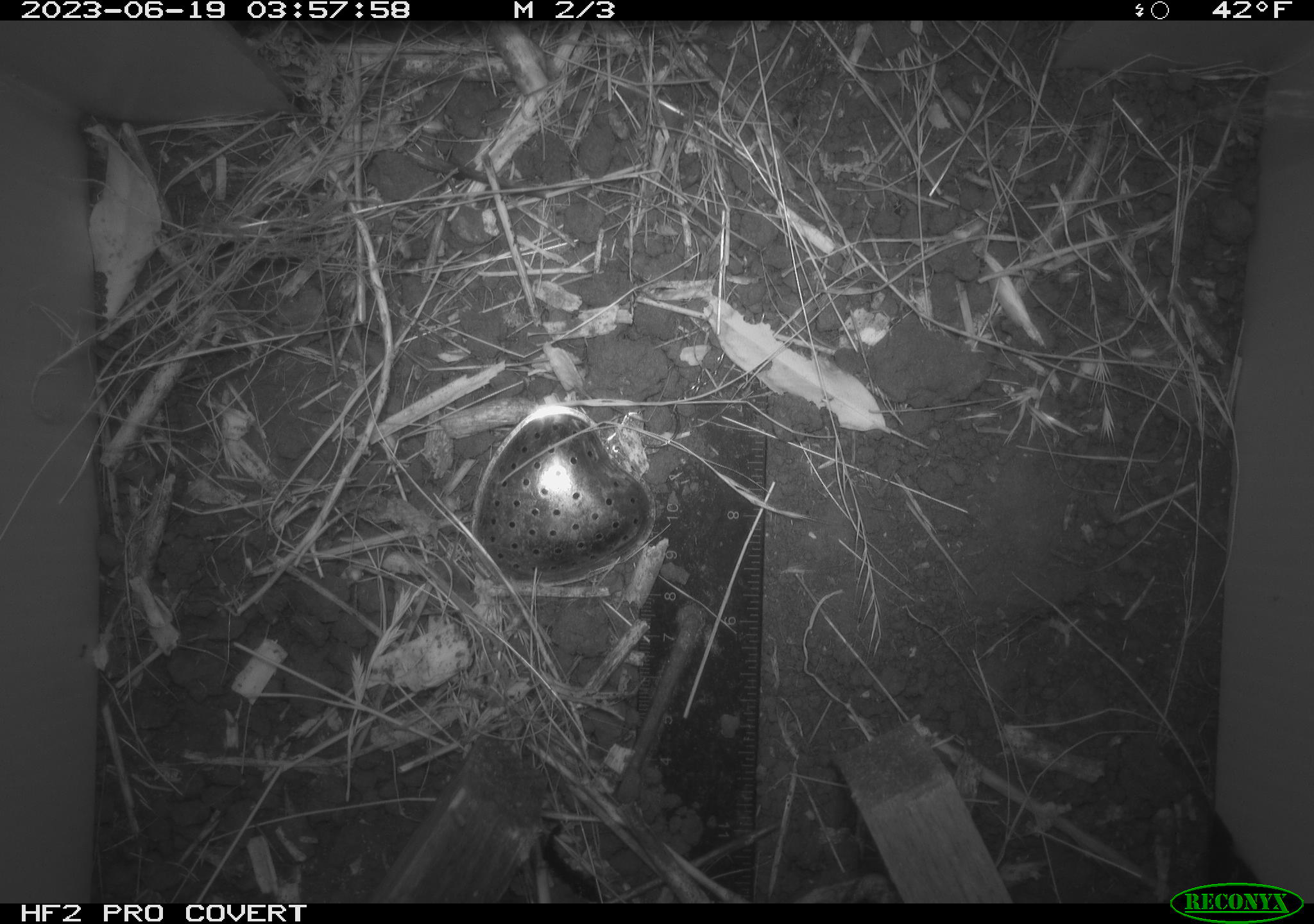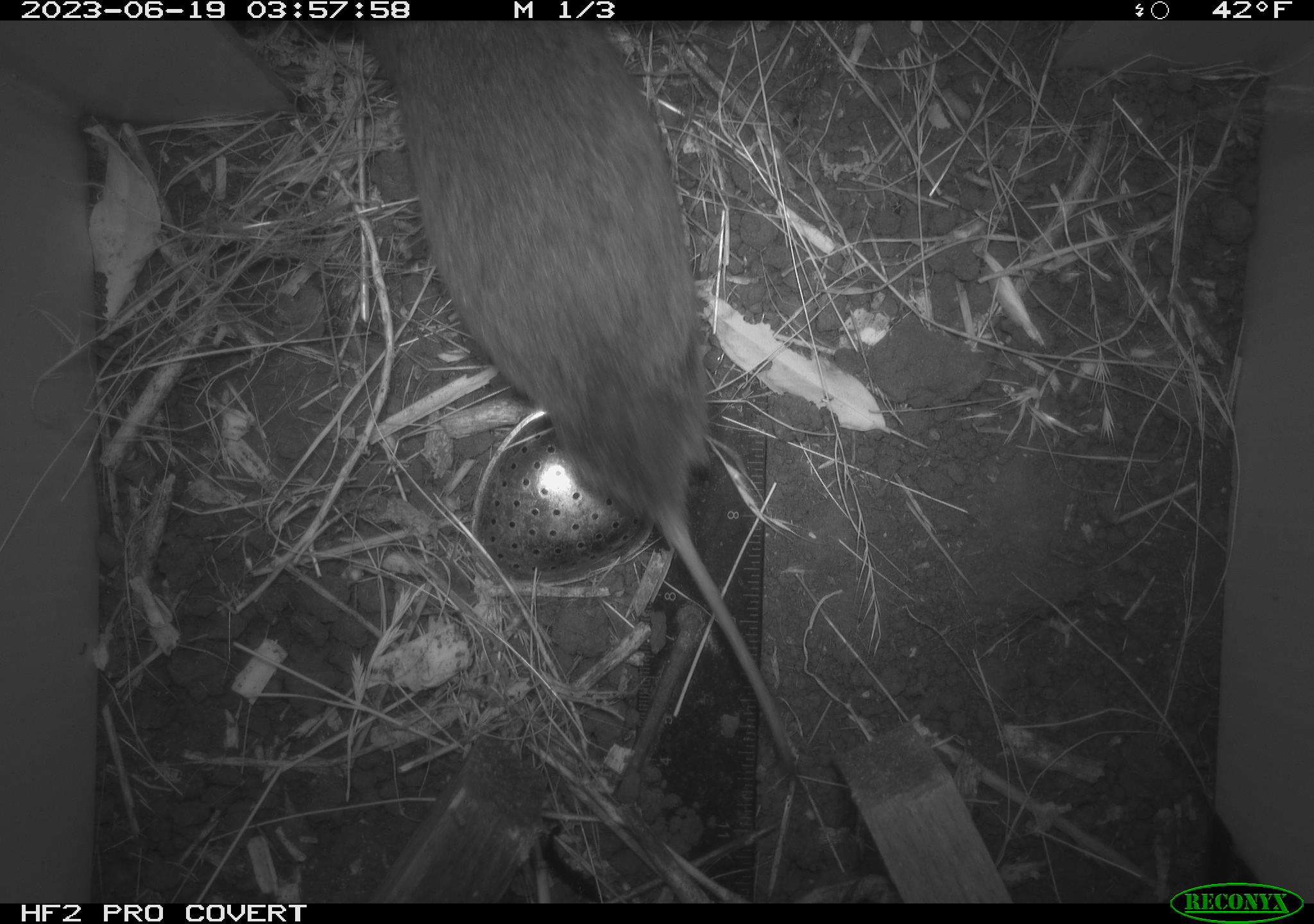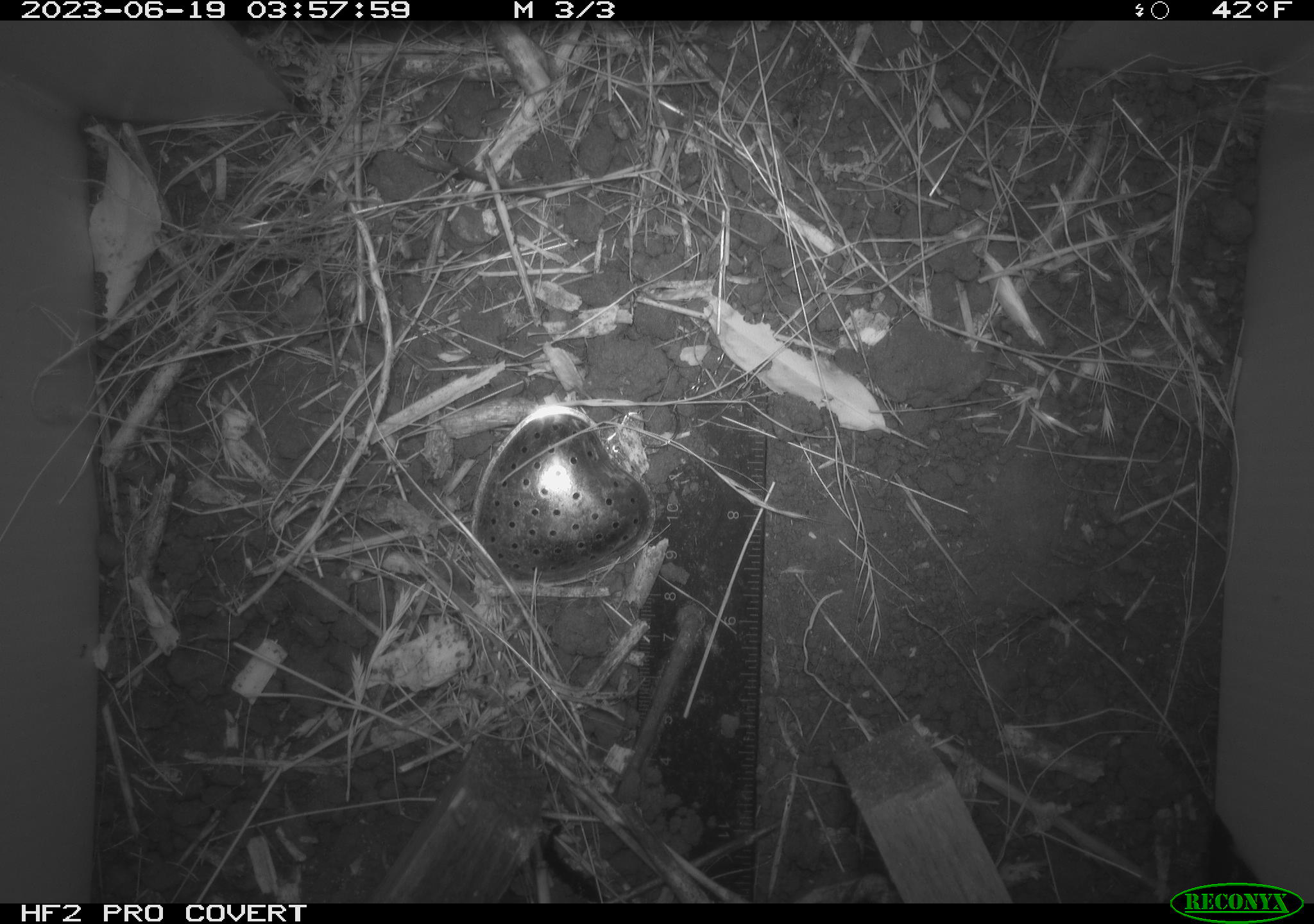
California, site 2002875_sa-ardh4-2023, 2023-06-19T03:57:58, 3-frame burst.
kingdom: Animalia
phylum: Chordata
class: Mammalia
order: Rodentia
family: Cricetidae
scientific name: Arvicolinae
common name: voles, lemmings, and muskrats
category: arvicolinae subfamily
Arvicolinae subfamily (voles, lemmings, and muskrats) (Arvicolinae).